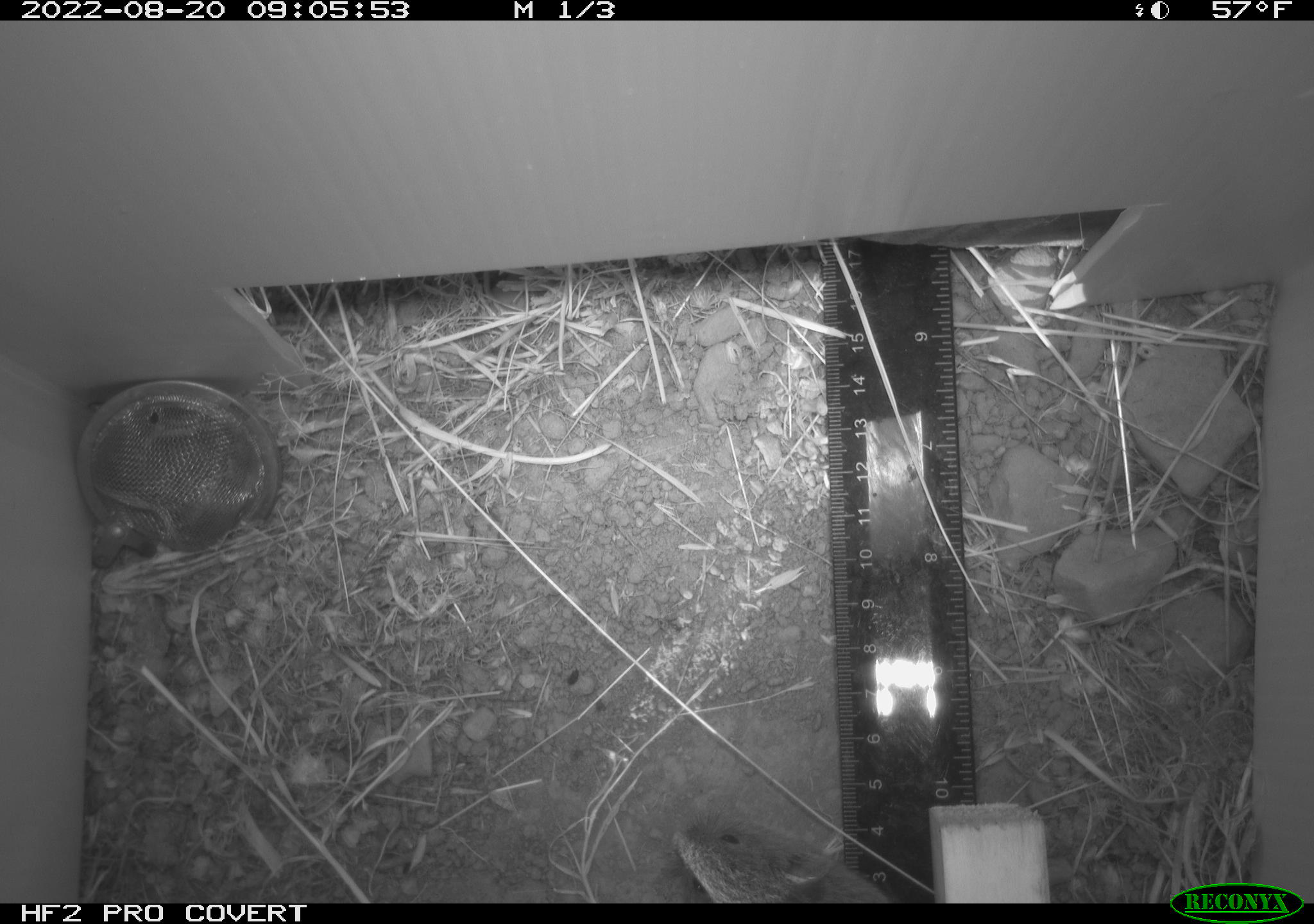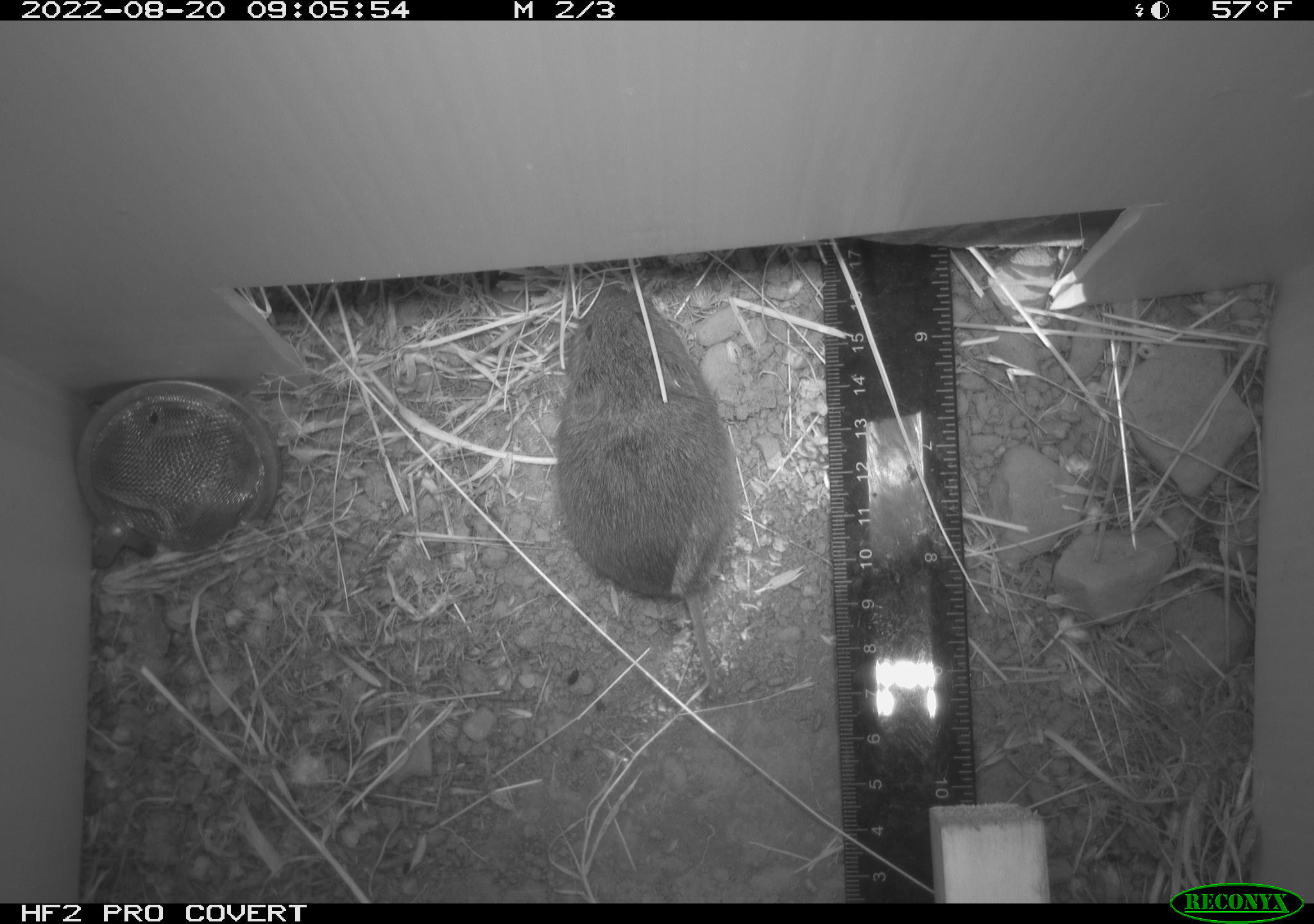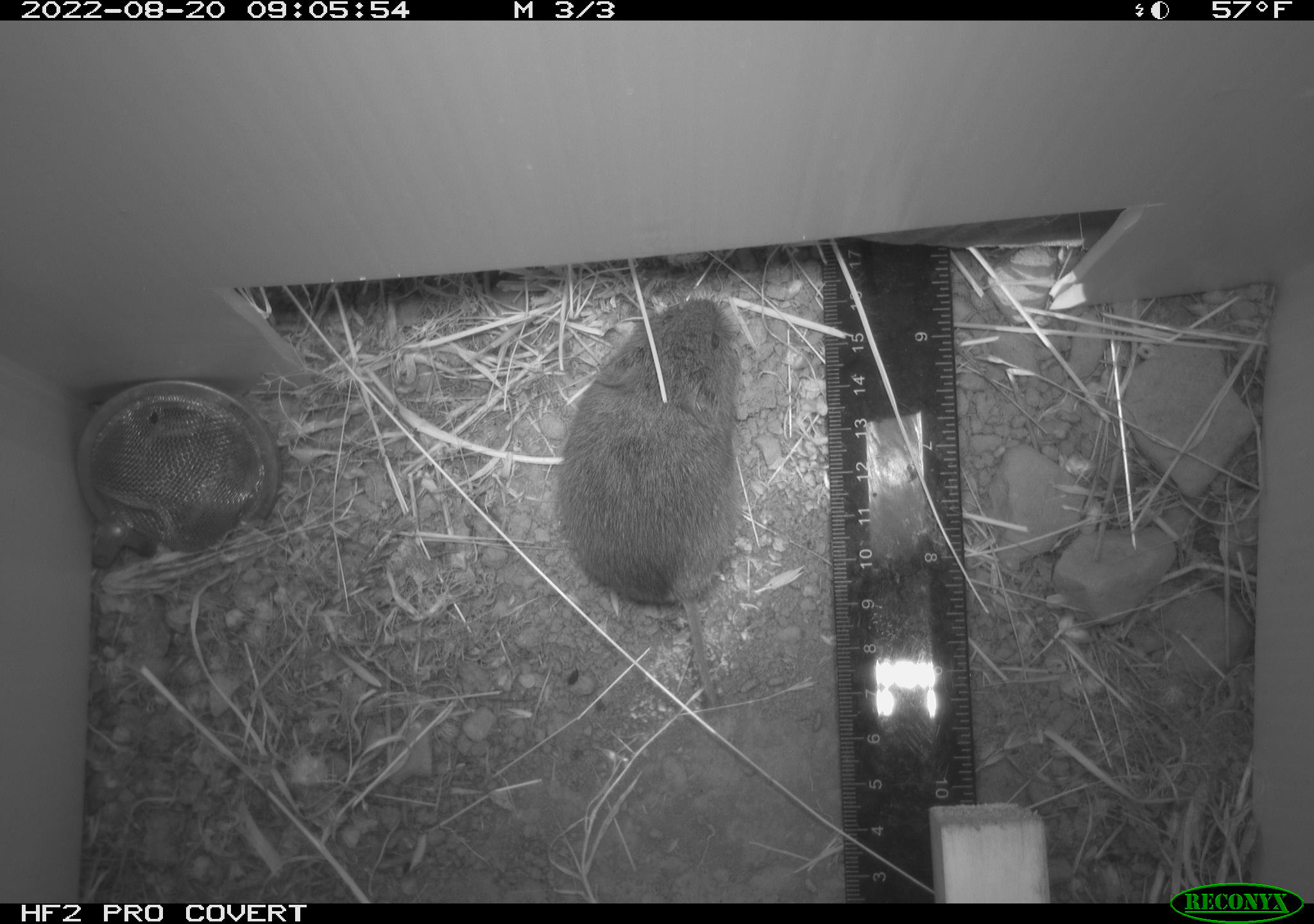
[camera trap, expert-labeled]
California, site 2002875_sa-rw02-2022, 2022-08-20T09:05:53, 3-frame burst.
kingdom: Animalia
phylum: Chordata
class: Mammalia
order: Rodentia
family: Cricetidae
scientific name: Arvicolinae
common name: voles, lemmings, and muskrats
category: arvicolinae subfamily